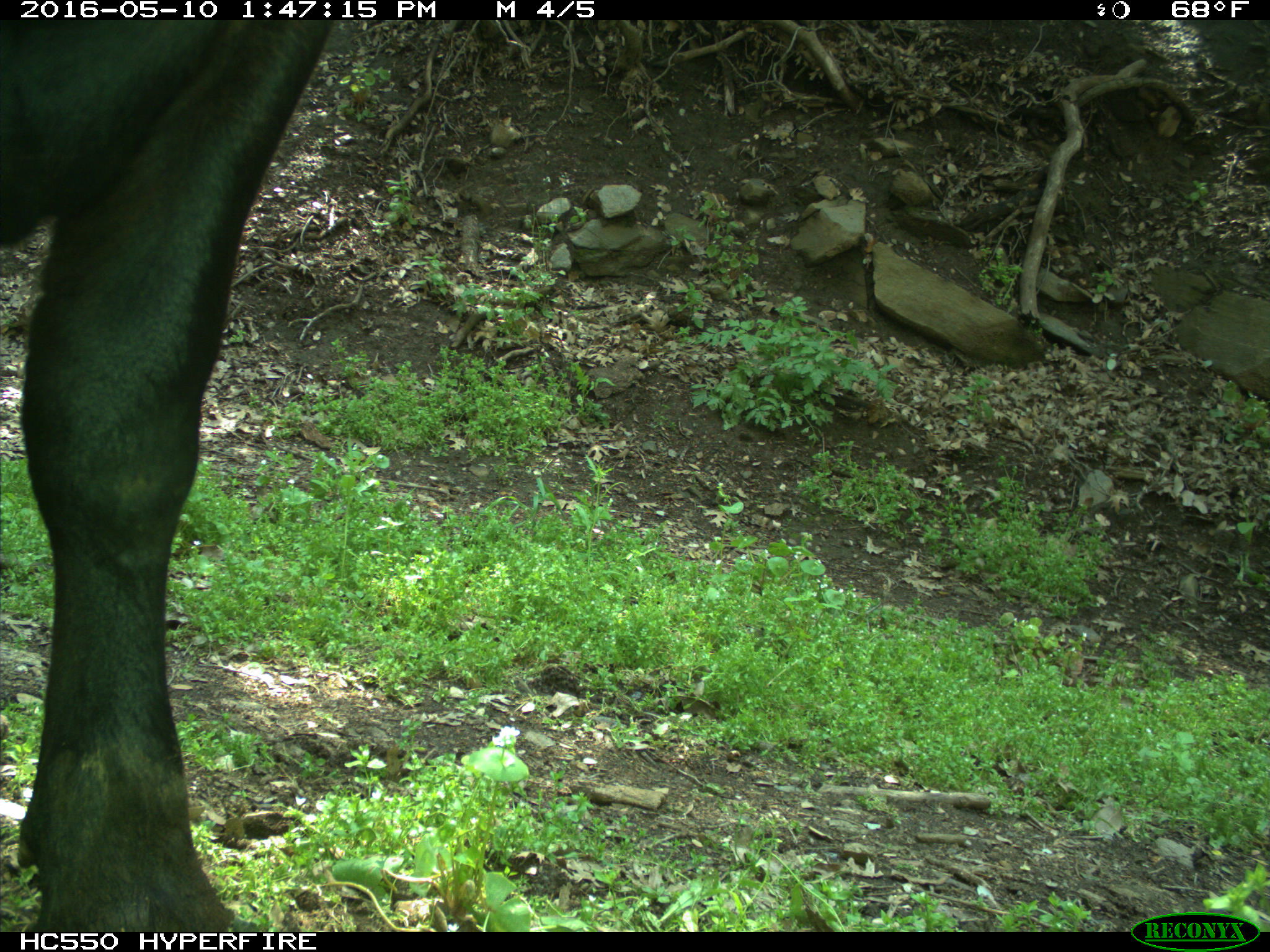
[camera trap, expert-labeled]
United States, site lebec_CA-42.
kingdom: Animalia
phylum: Chordata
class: Mammalia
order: Artiodactyla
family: Bovidae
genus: Bos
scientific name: Bos taurus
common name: domestic cow